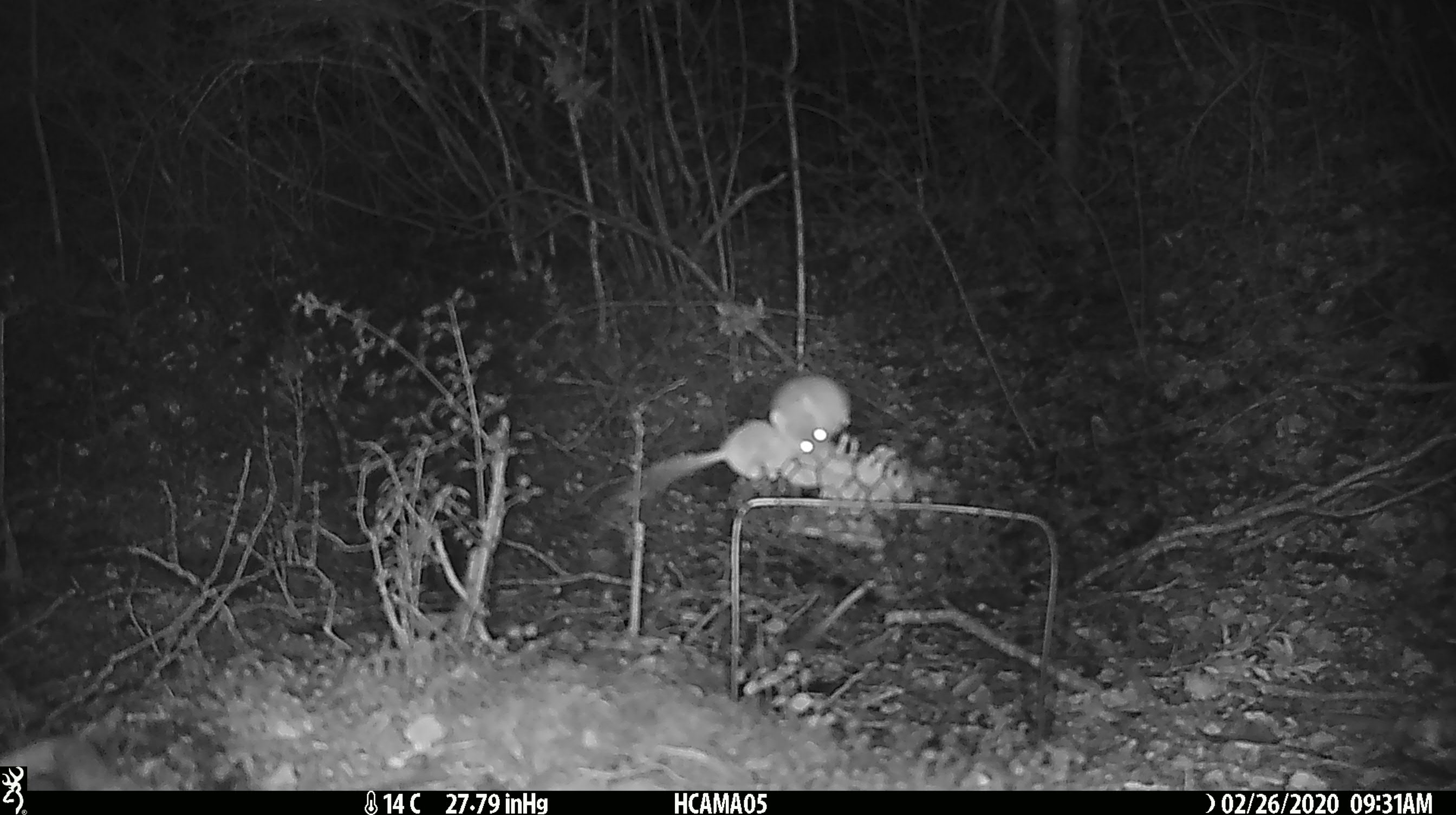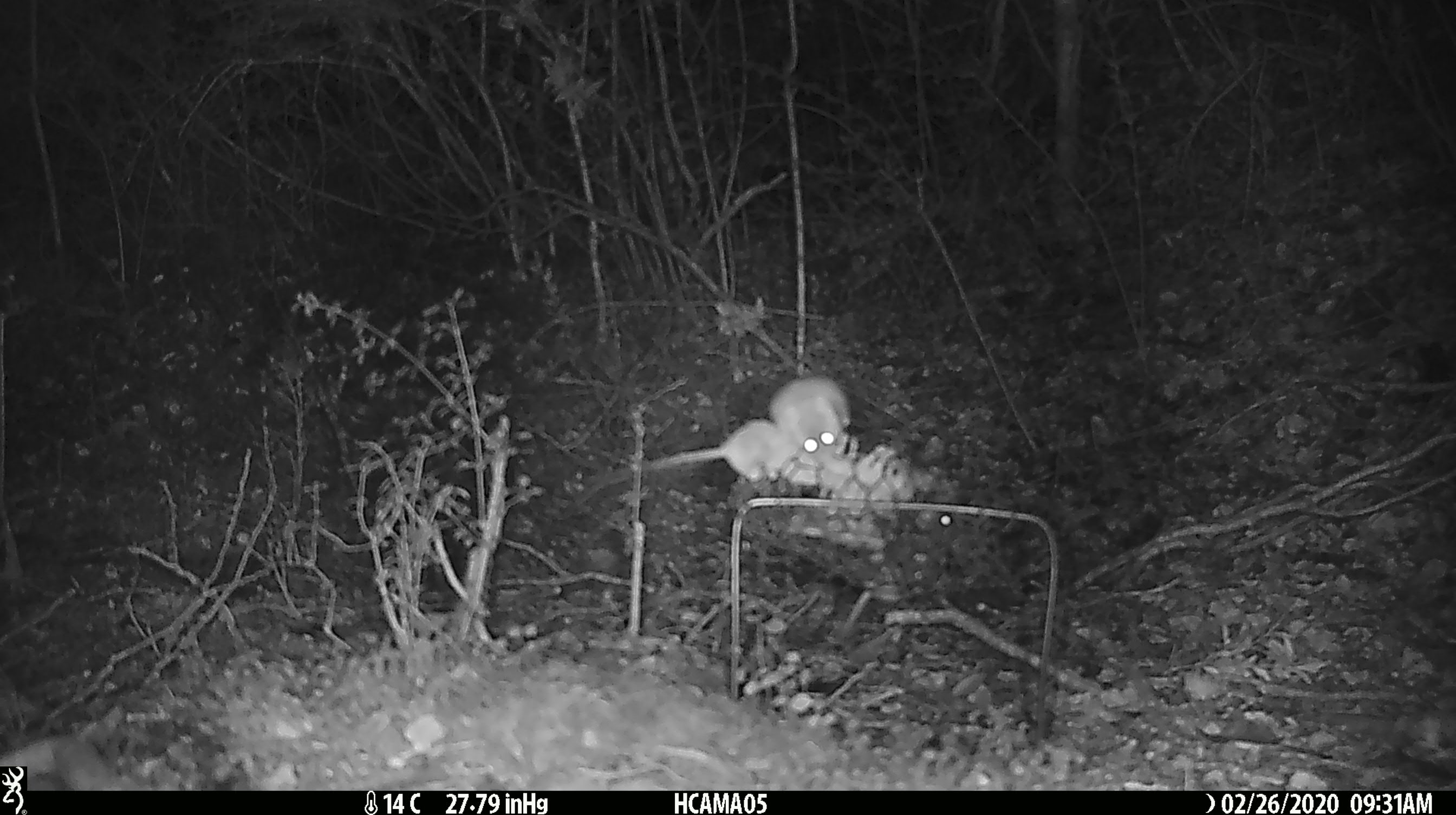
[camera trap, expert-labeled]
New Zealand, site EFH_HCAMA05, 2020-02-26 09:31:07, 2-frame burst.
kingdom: Animalia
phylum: Chordata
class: Mammalia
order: Rodentia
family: Muridae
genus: Mus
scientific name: Mus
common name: mouse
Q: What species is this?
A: Mouse (Mus).